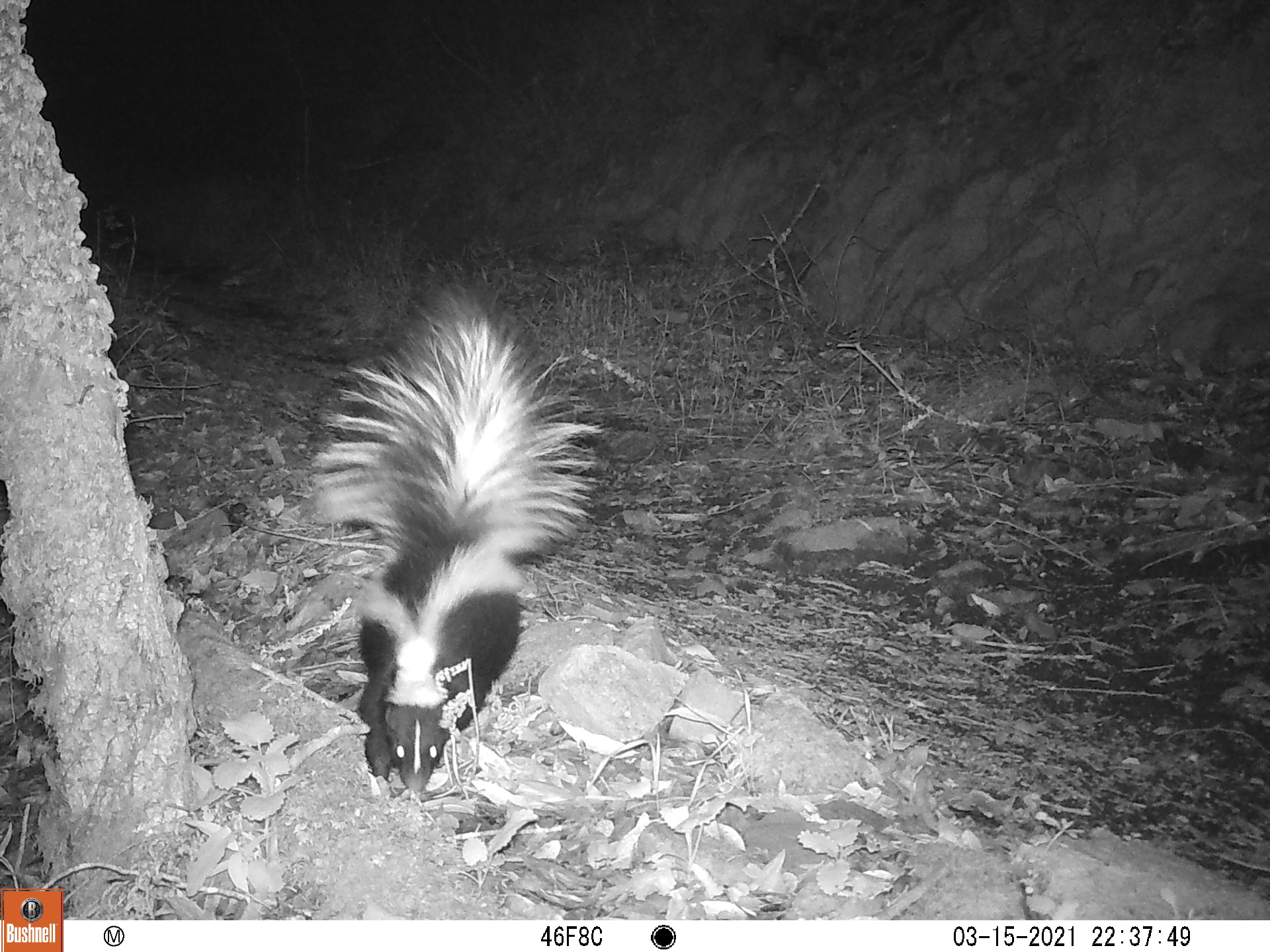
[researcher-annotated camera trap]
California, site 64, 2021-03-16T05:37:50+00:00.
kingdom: Animalia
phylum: Chordata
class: Mammalia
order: Carnivora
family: Mephitidae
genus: Mephitis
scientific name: Mephitis mephitis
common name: striped skunk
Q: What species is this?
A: Striped skunk (Mephitis mephitis).